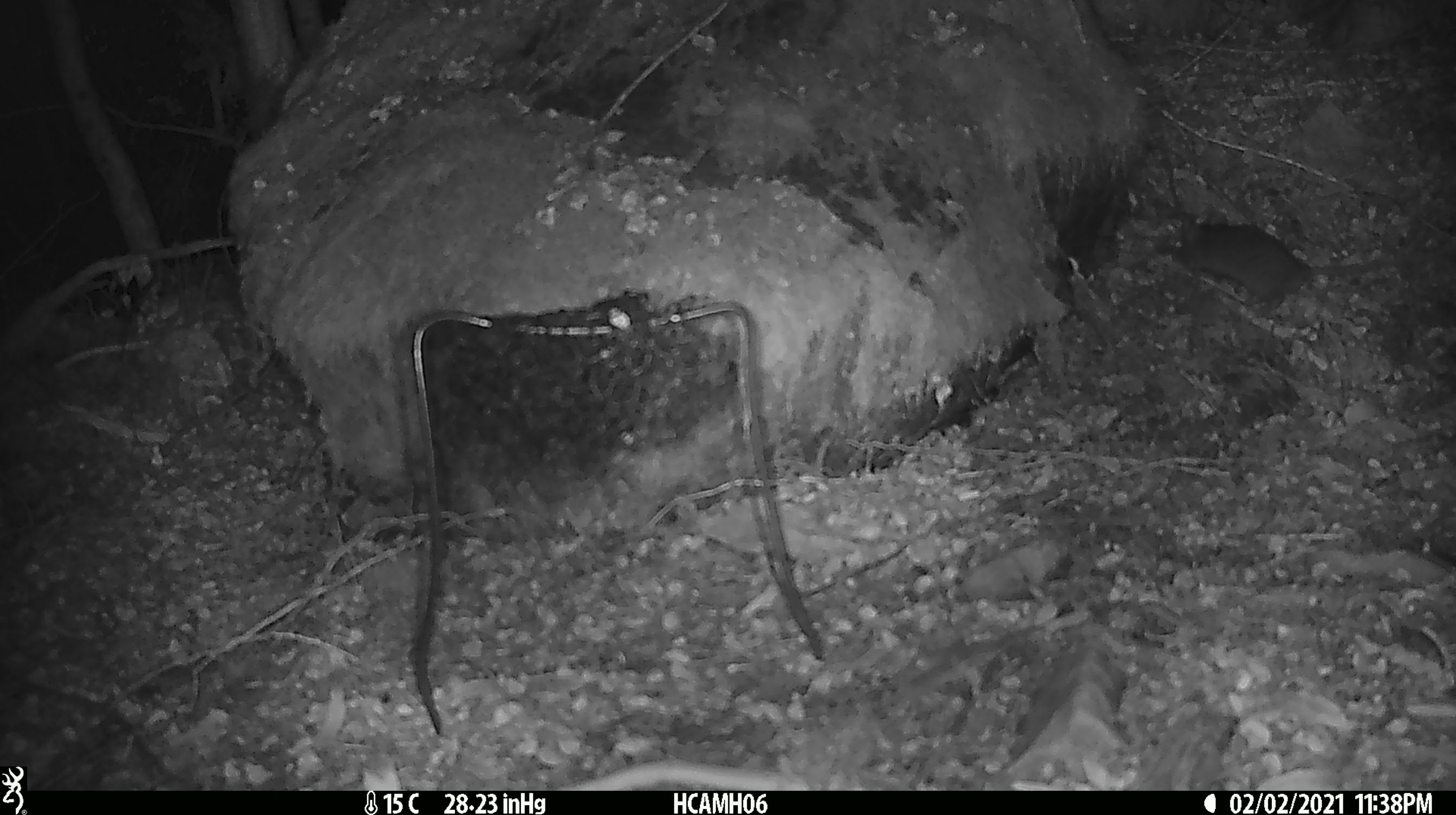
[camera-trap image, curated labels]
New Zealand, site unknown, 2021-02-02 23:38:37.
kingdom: Animalia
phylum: Chordata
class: Mammalia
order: Rodentia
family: Muridae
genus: Mus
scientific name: Mus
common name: mouse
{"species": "mouse (Mus)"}